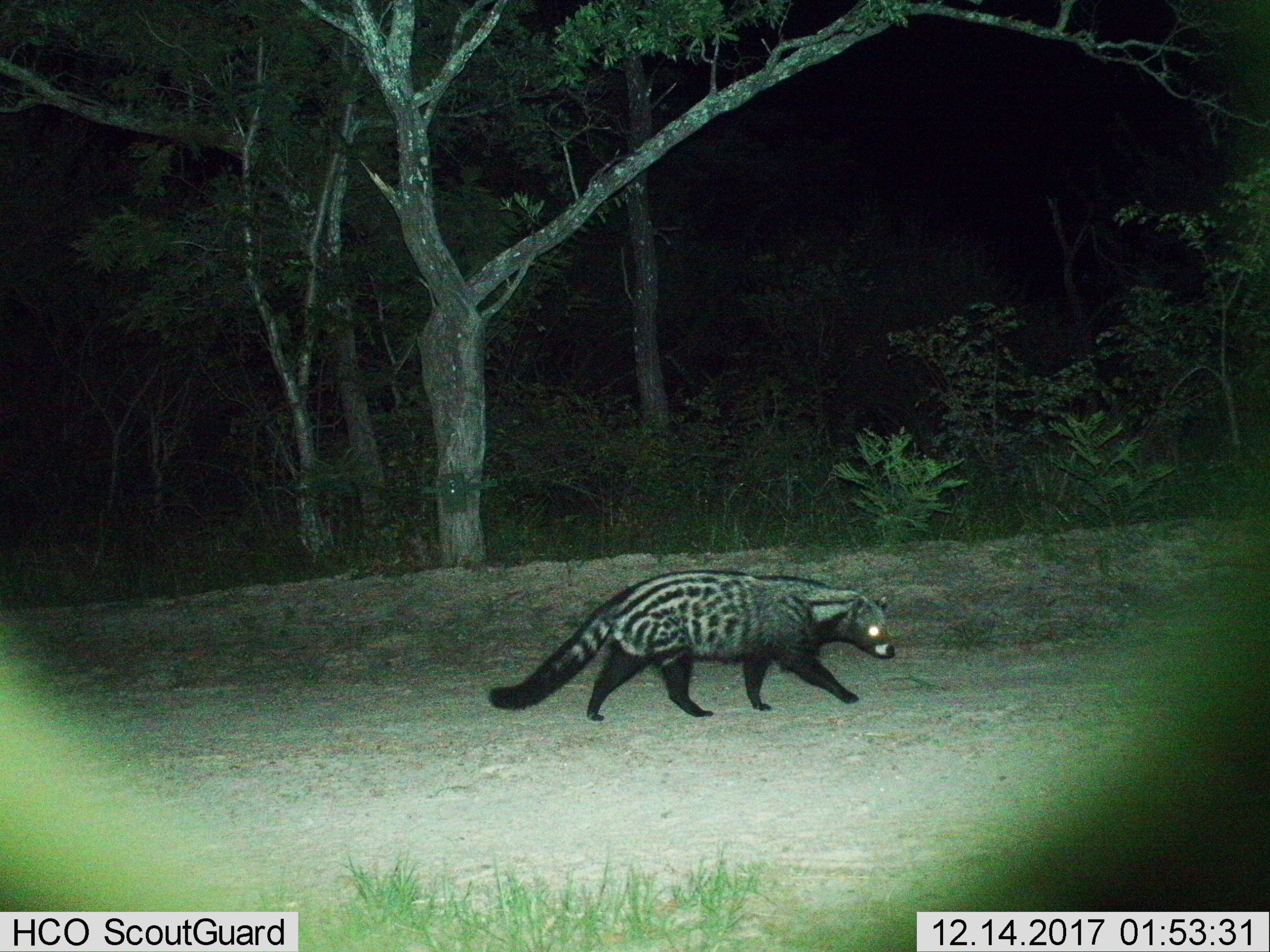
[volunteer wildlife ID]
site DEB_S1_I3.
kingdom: Animalia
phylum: Chordata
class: Mammalia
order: Carnivora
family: Viverridae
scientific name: Viverridae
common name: civet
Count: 1.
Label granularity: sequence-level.